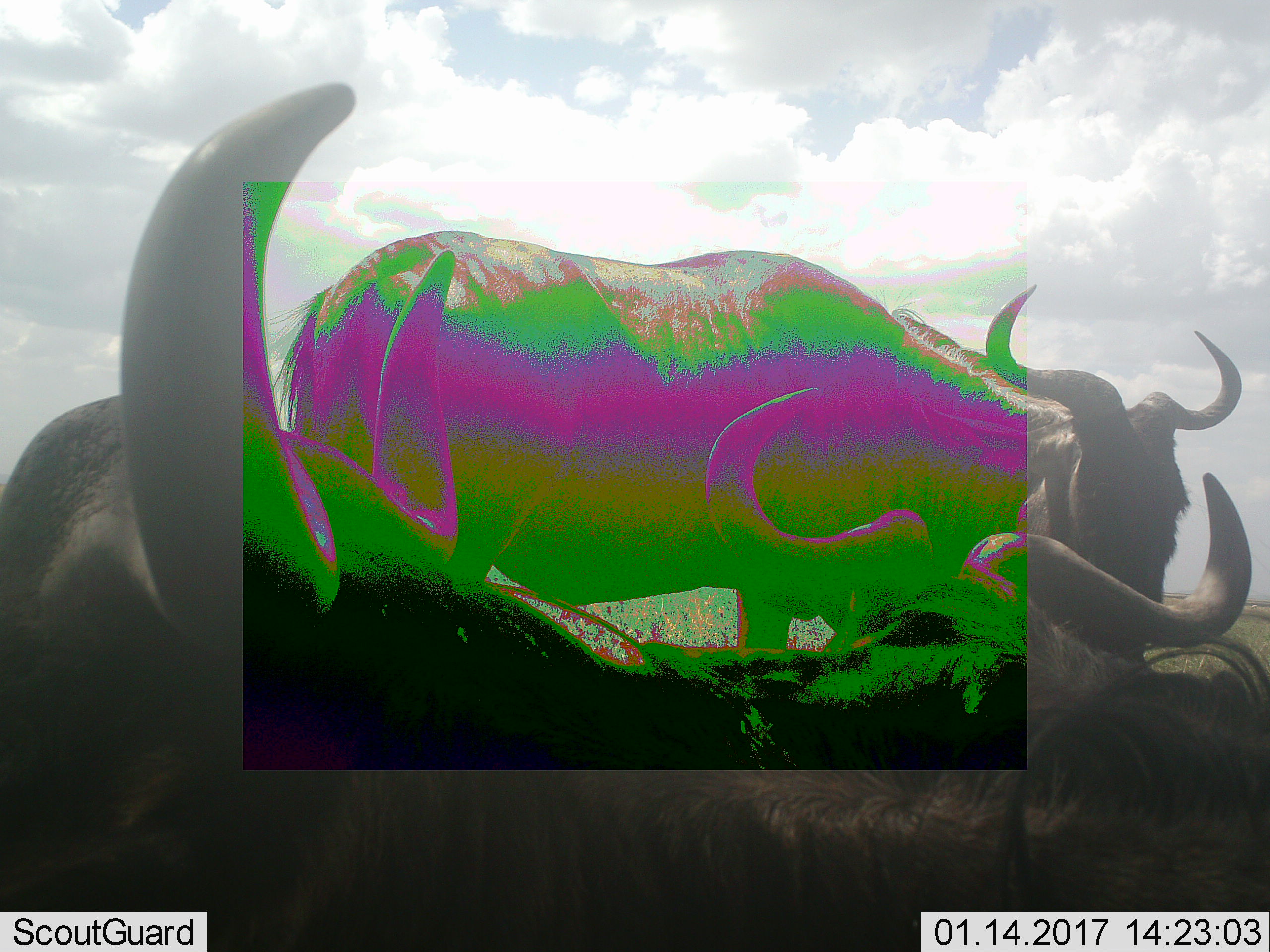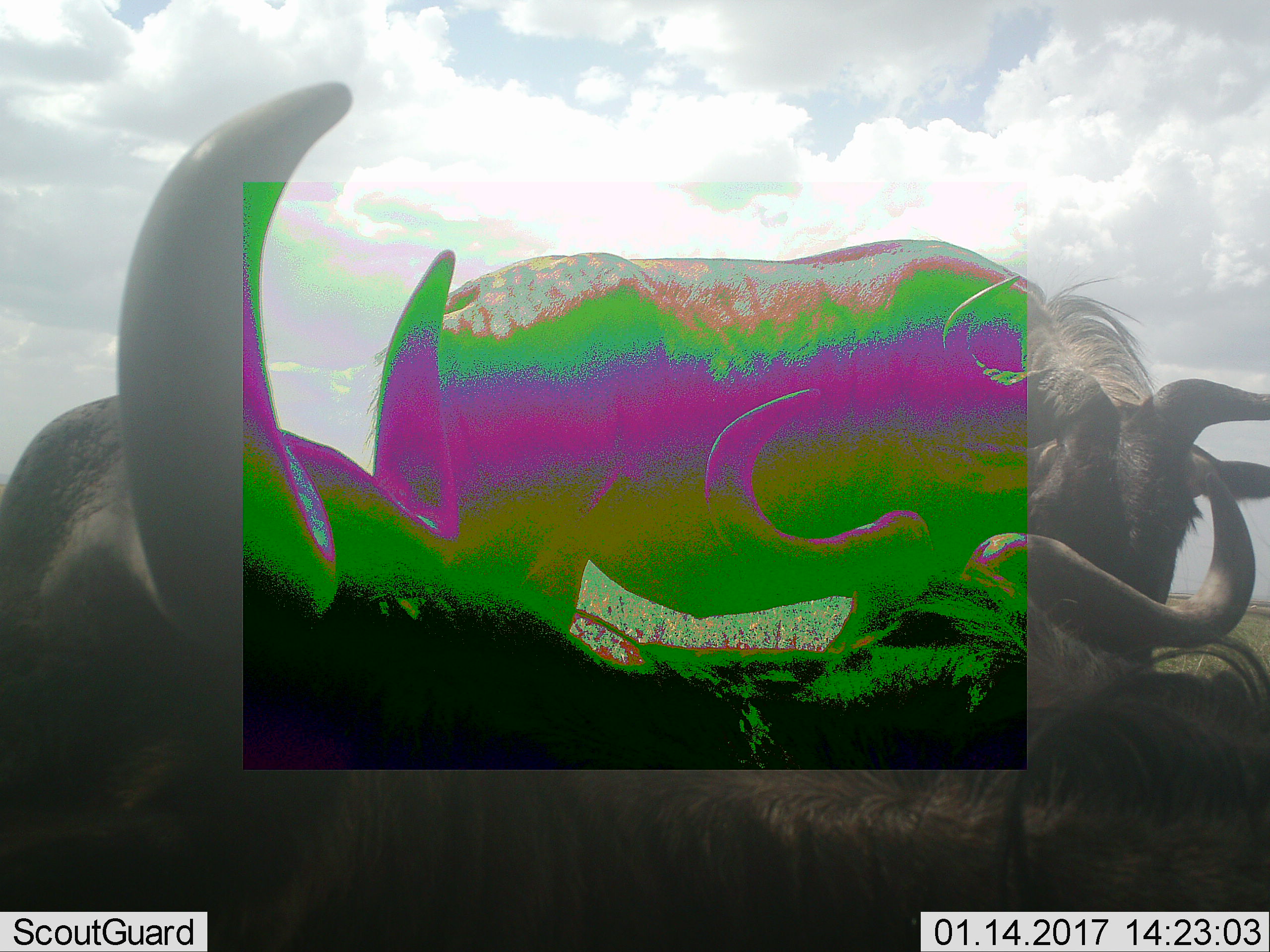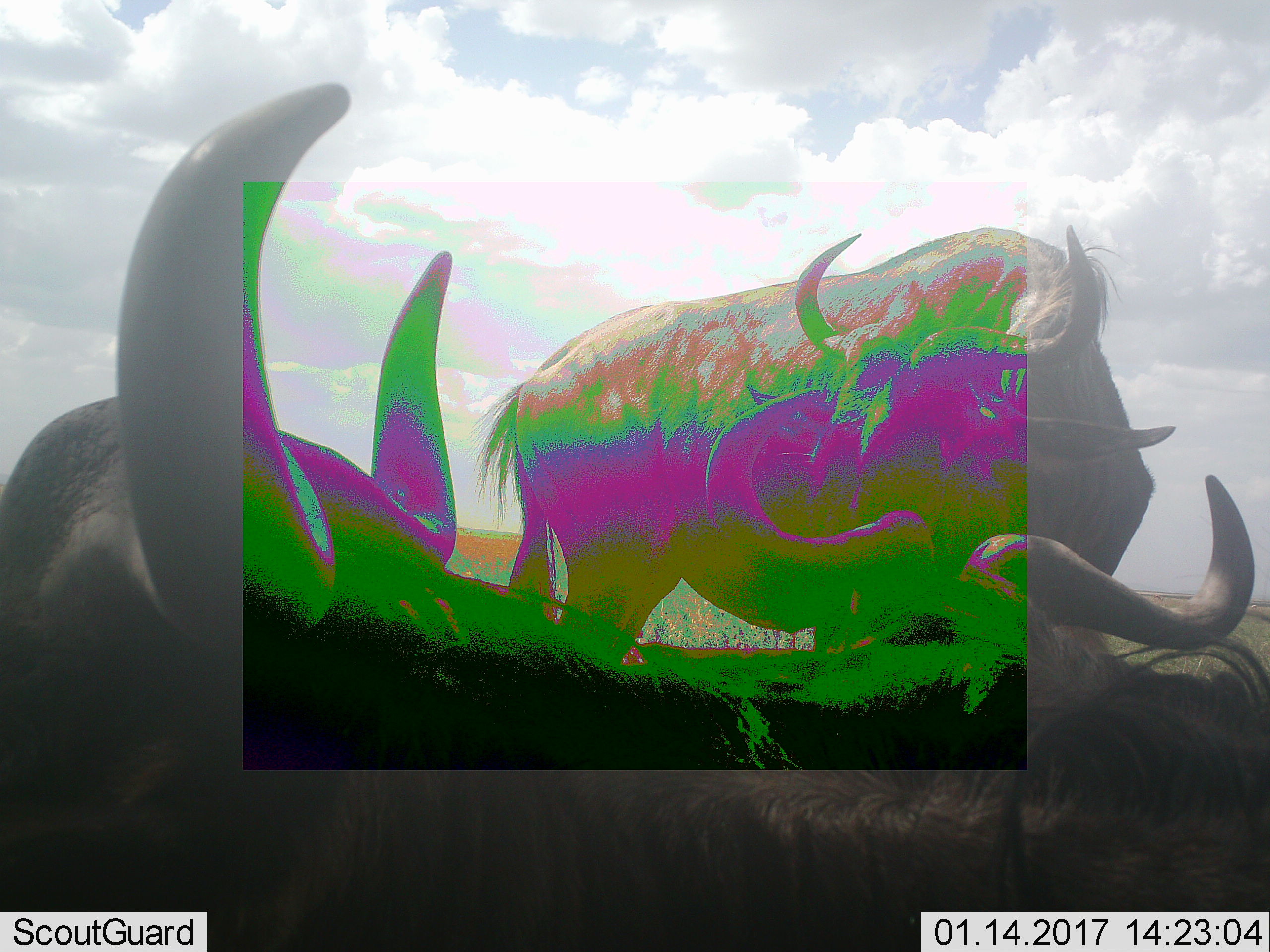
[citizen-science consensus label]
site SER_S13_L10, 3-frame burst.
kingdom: Animalia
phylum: Chordata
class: Mammalia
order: Artiodactyla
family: Bovidae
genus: Connochaetes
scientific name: Connochaetes taurinus taurinus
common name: blue wildebeest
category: wildebeestblue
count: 3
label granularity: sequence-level